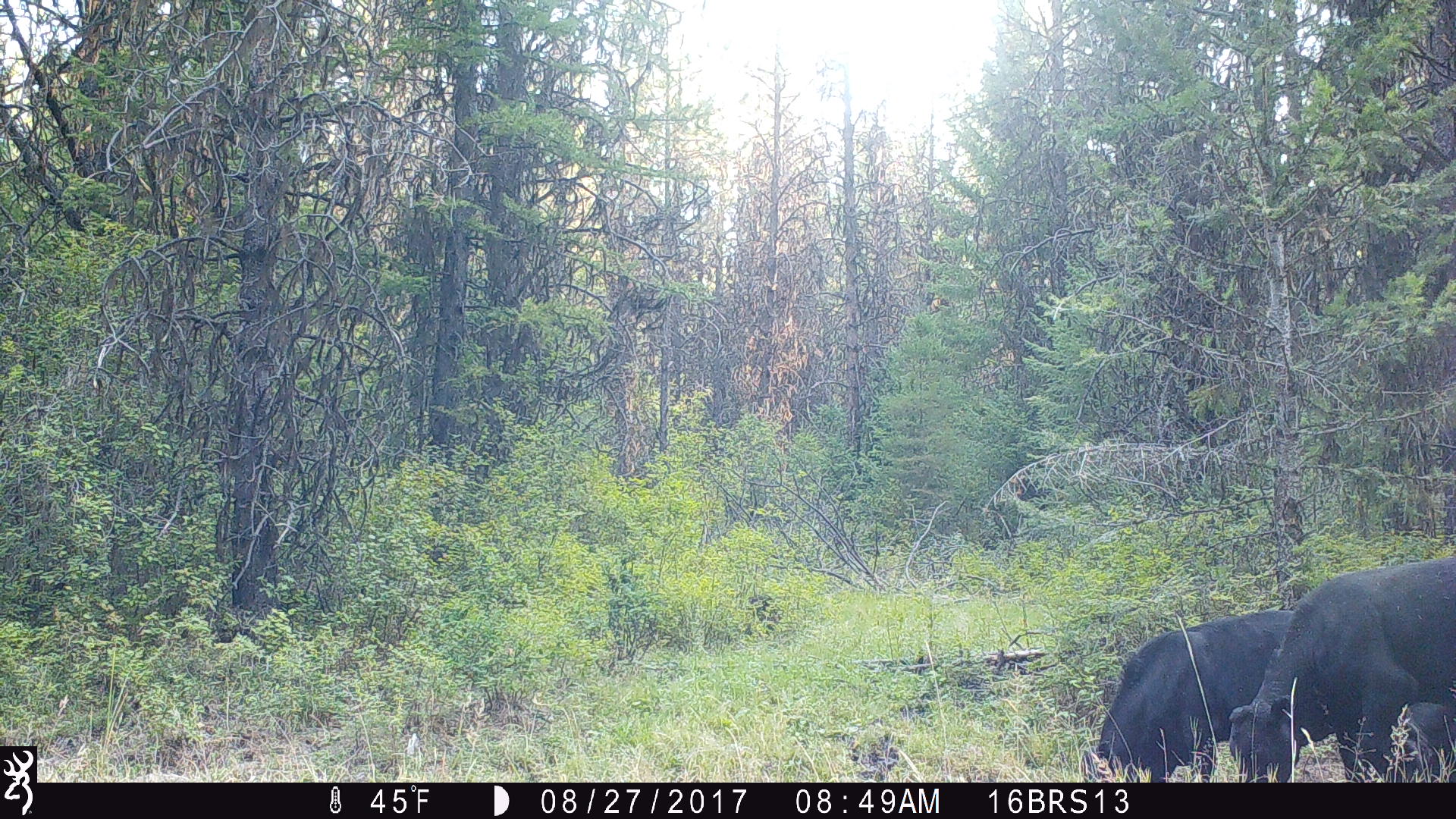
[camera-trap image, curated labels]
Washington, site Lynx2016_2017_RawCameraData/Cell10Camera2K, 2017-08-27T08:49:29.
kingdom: Animalia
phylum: Chordata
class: Mammalia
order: Artiodactyla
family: Bovidae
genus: Bos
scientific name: Bos taurus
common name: domestic cattle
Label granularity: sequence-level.